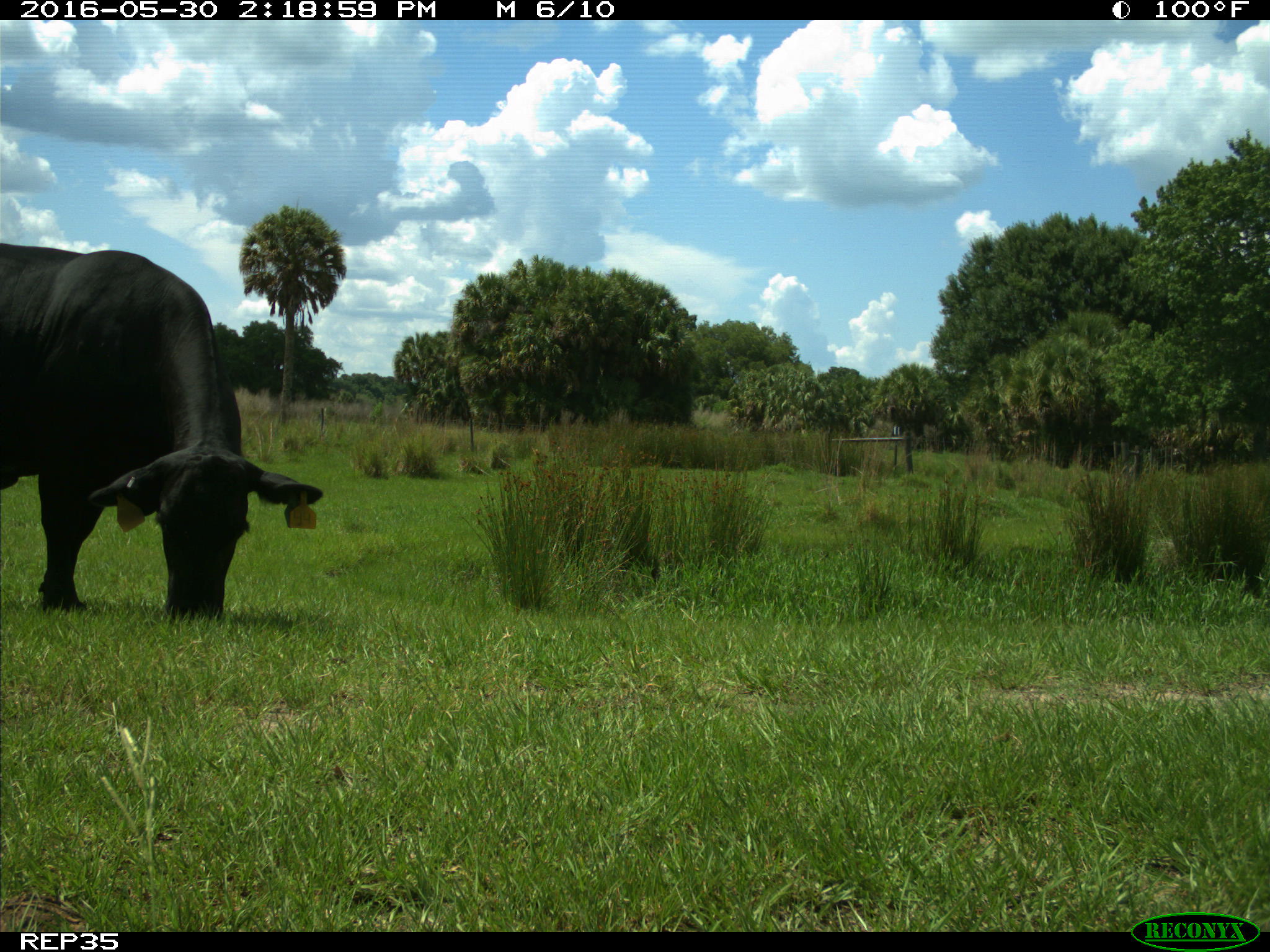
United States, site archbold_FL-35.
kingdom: Animalia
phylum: Chordata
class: Mammalia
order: Artiodactyla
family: Bovidae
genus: Bos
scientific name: Bos taurus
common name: domestic cow